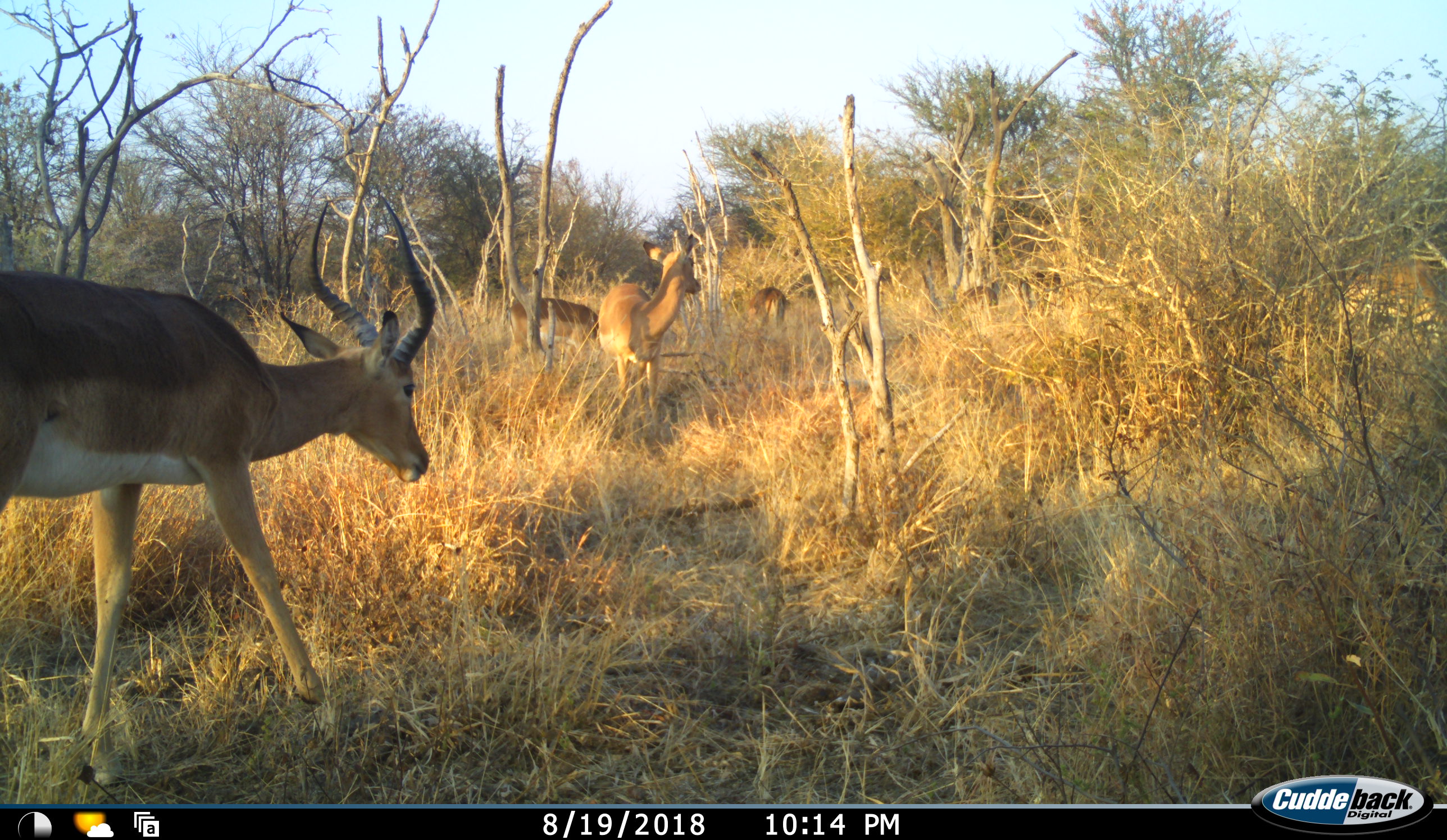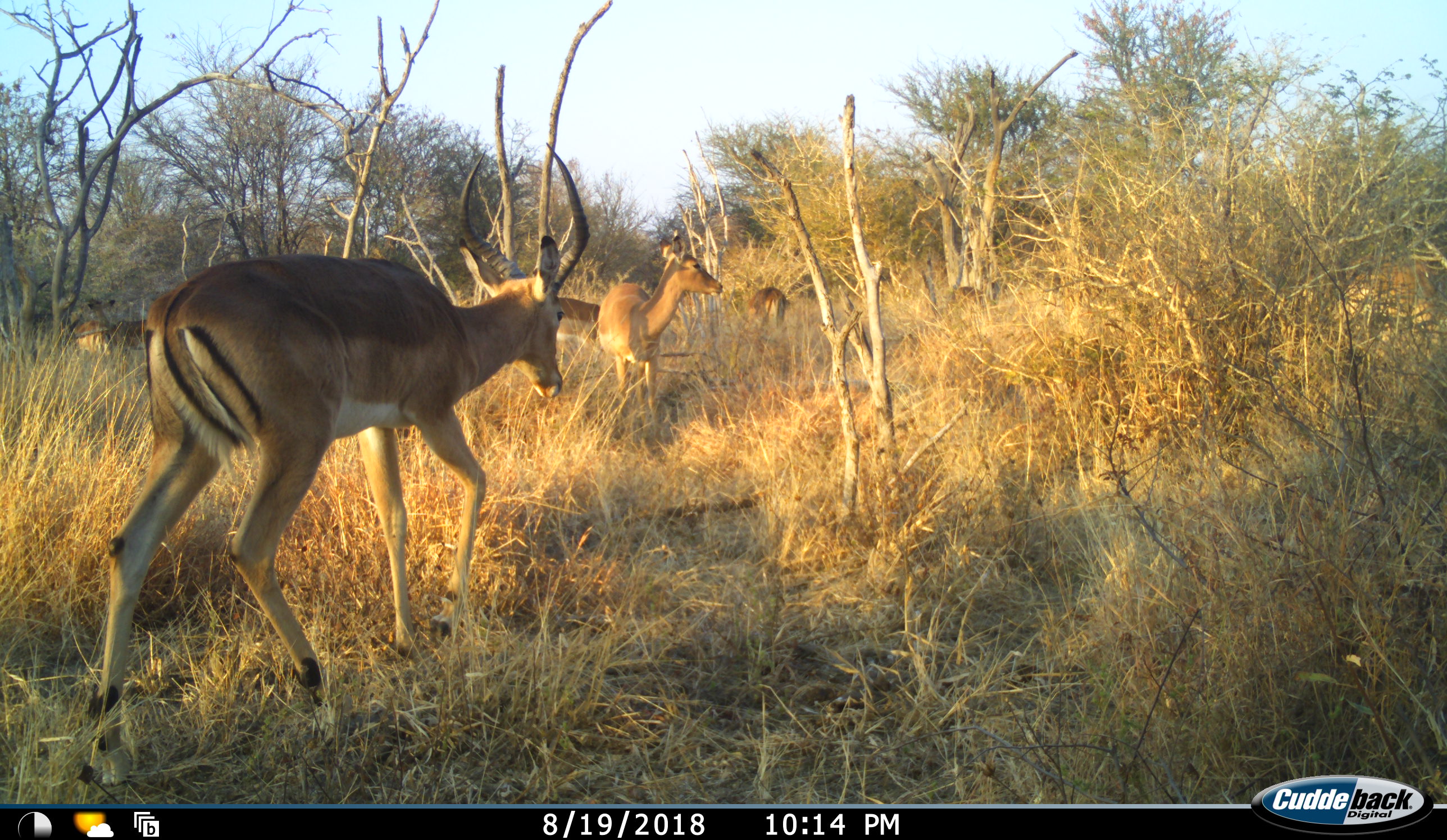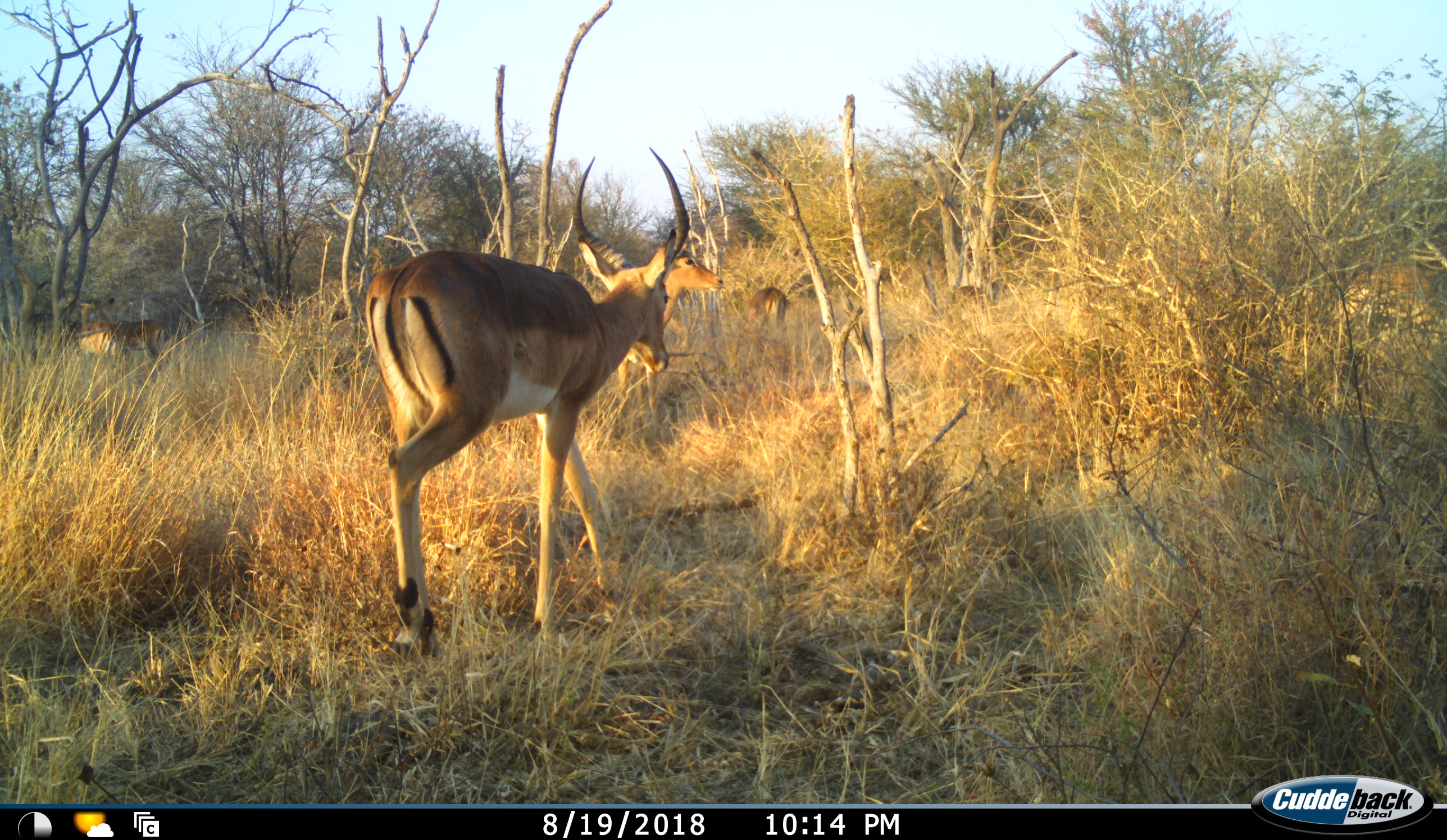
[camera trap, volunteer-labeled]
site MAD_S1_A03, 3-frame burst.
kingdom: Animalia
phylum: Chordata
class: Mammalia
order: Artiodactyla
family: Bovidae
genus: Aepyceros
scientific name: Aepyceros melampus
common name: impala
Impala (Aepyceros melampus), count 5. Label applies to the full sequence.